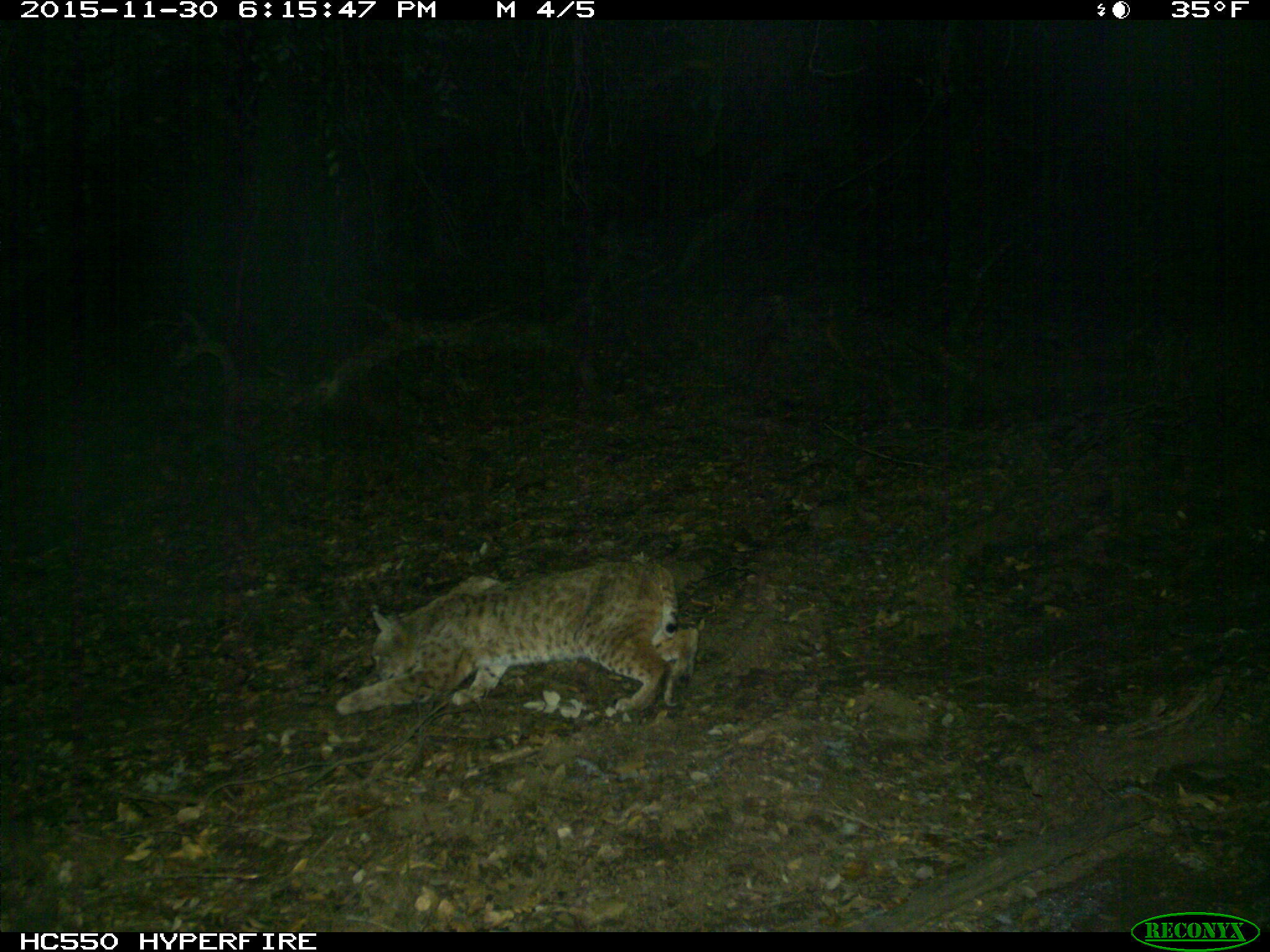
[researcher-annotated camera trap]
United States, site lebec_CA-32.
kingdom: Animalia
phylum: Chordata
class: Mammalia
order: Carnivora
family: Felidae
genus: Lynx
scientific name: Lynx rufus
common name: bobcat